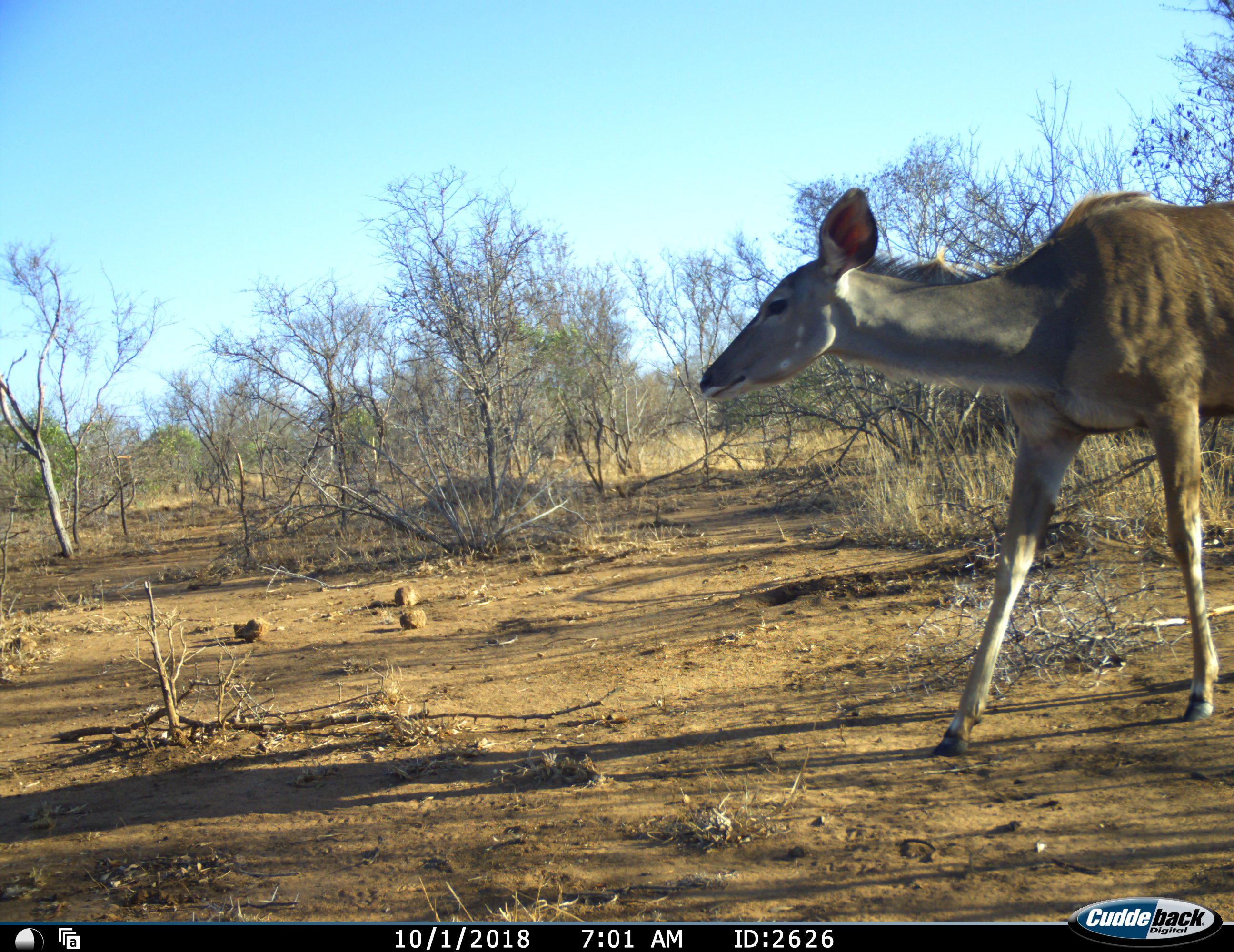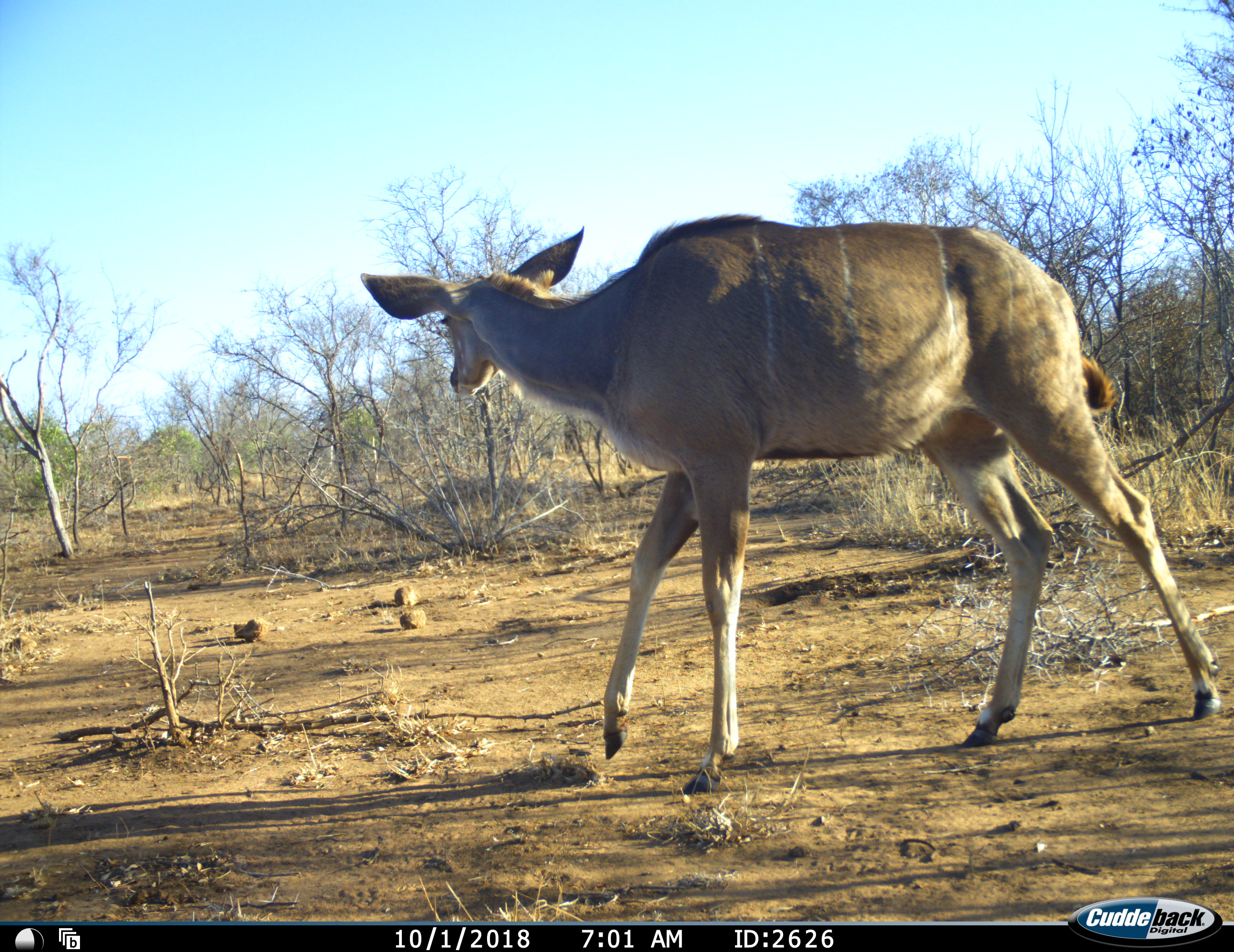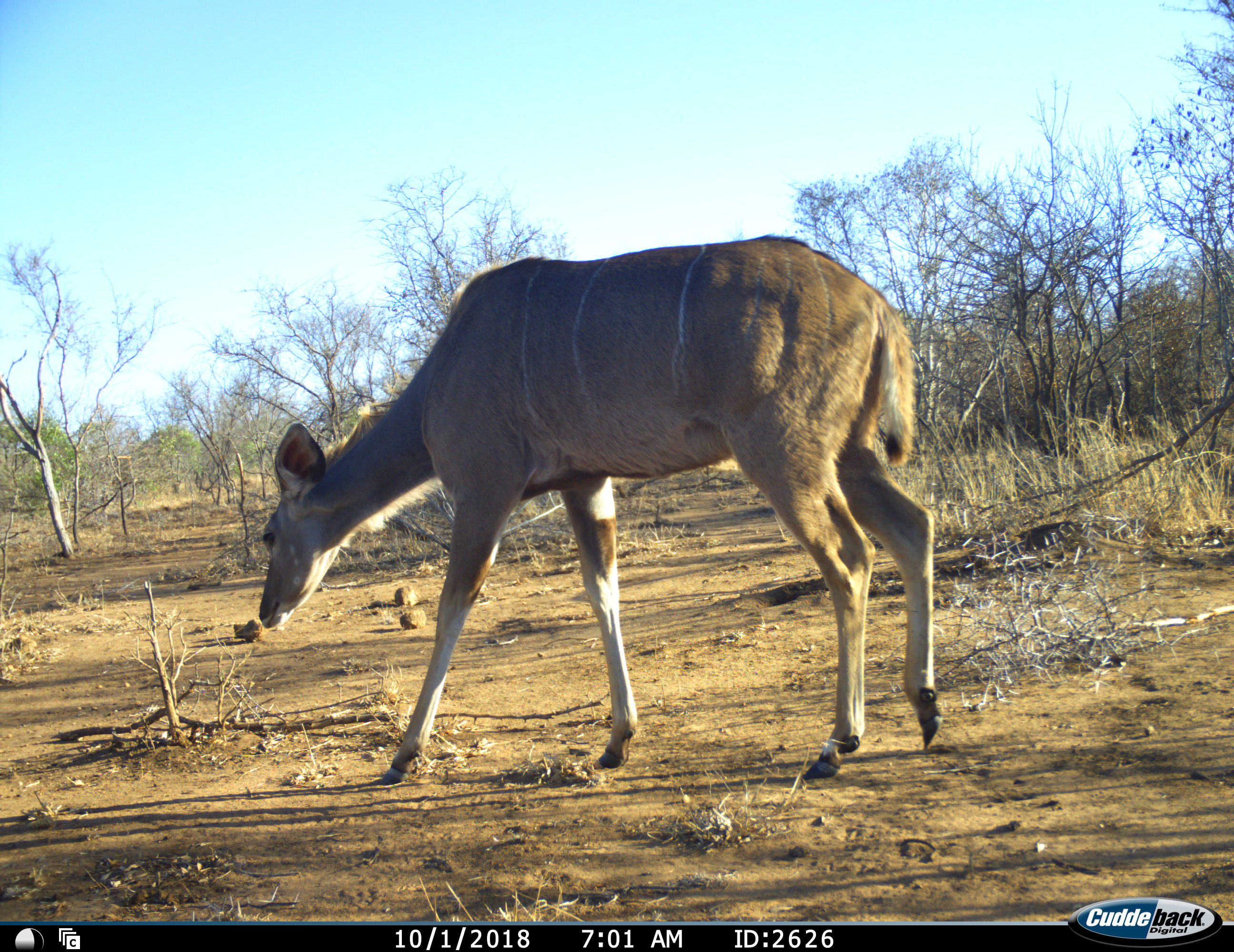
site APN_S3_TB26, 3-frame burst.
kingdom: Animalia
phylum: Chordata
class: Mammalia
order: Artiodactyla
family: Bovidae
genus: Tragelaphus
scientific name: Tragelaphus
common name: kudu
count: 1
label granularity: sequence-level